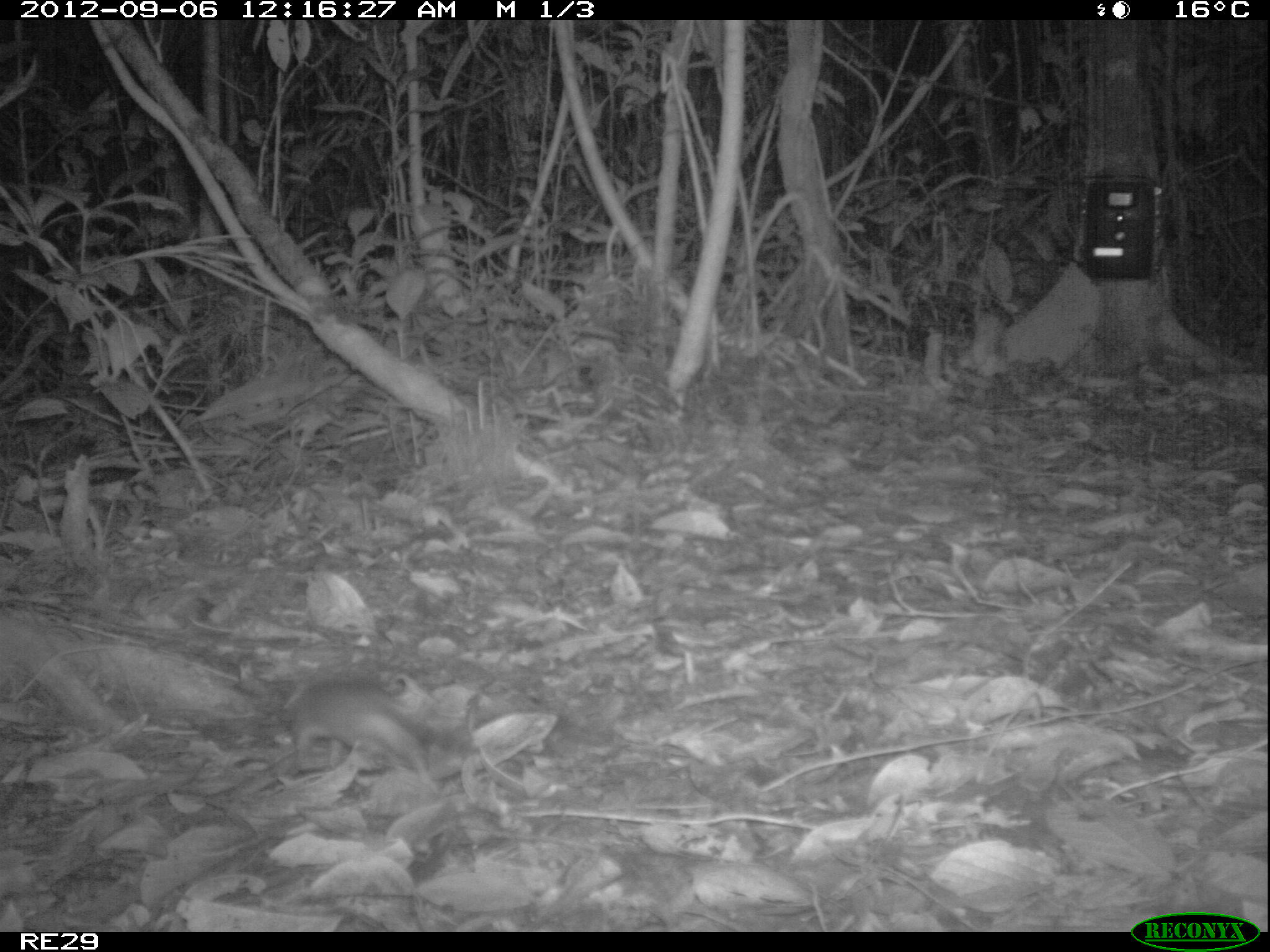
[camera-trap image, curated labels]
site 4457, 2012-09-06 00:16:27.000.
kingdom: Animalia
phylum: Chordata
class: Mammalia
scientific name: Mammalia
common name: mammals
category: small mammal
Small mammal (mammals) (Mammalia), count 1.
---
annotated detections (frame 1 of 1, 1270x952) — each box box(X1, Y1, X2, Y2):
small mammal: box(292, 680, 436, 784)